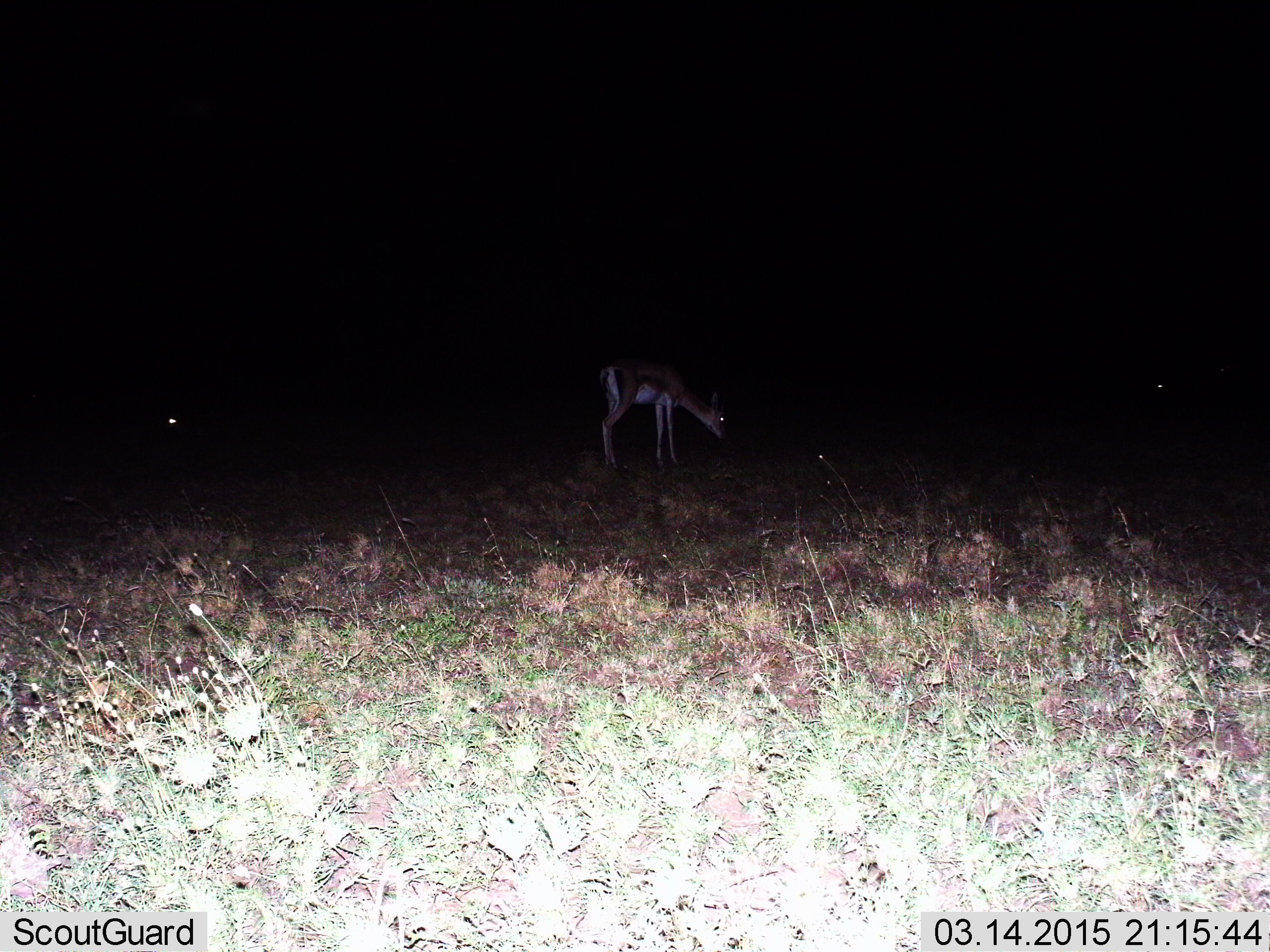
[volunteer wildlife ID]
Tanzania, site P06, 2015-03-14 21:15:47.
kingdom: Animalia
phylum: Chordata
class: Mammalia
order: Artiodactyla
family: Bovidae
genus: Nanger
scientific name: Nanger granti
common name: grant's gazelle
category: gazellegrants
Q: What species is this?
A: Gazellegrants (grant's gazelle) (Nanger granti).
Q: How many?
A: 1.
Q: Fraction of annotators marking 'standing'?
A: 30%.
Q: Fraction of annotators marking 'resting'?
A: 20%.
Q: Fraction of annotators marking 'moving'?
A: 0%.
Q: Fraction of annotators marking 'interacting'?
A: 0%.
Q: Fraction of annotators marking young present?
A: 0%.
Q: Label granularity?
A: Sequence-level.